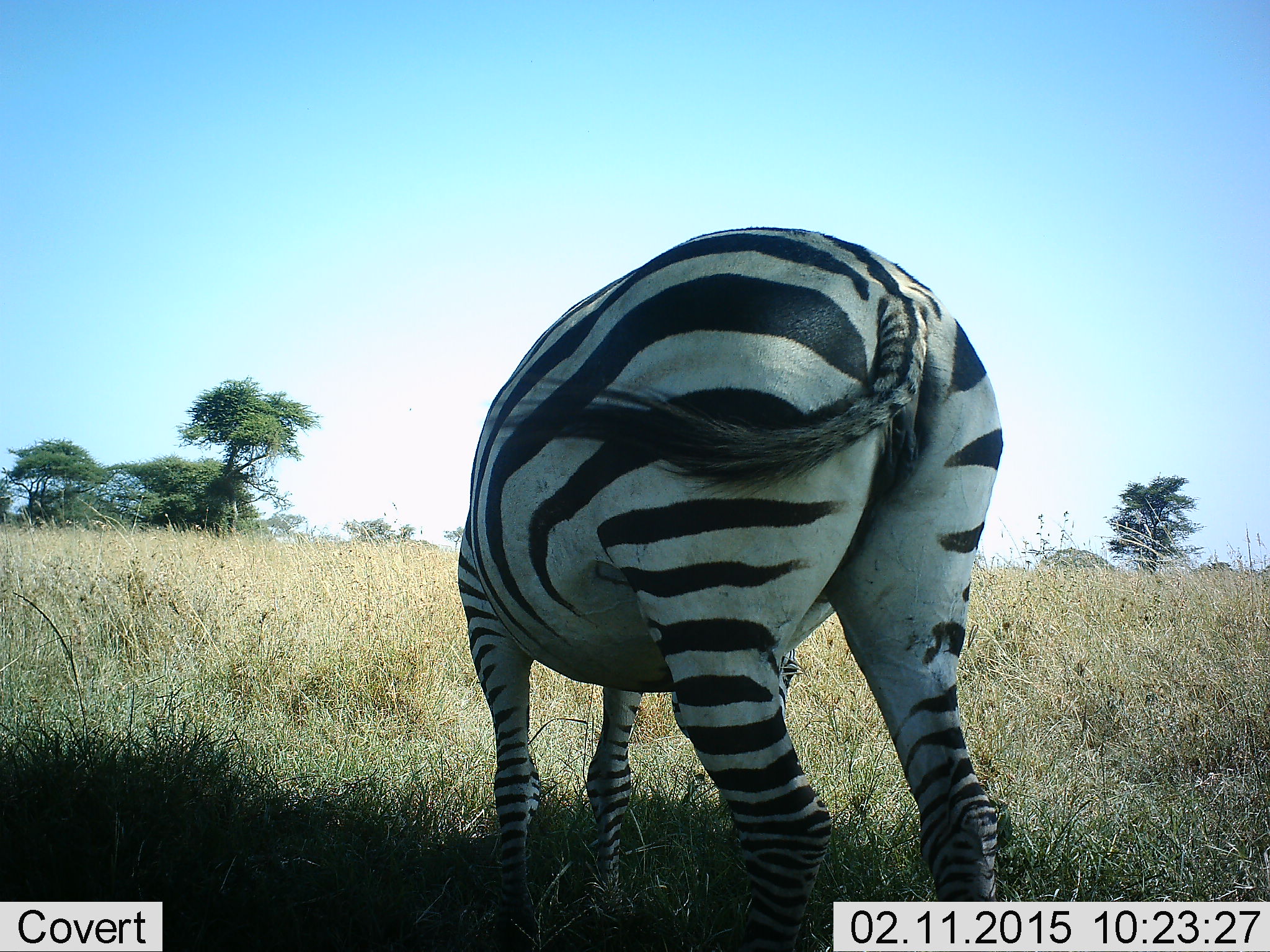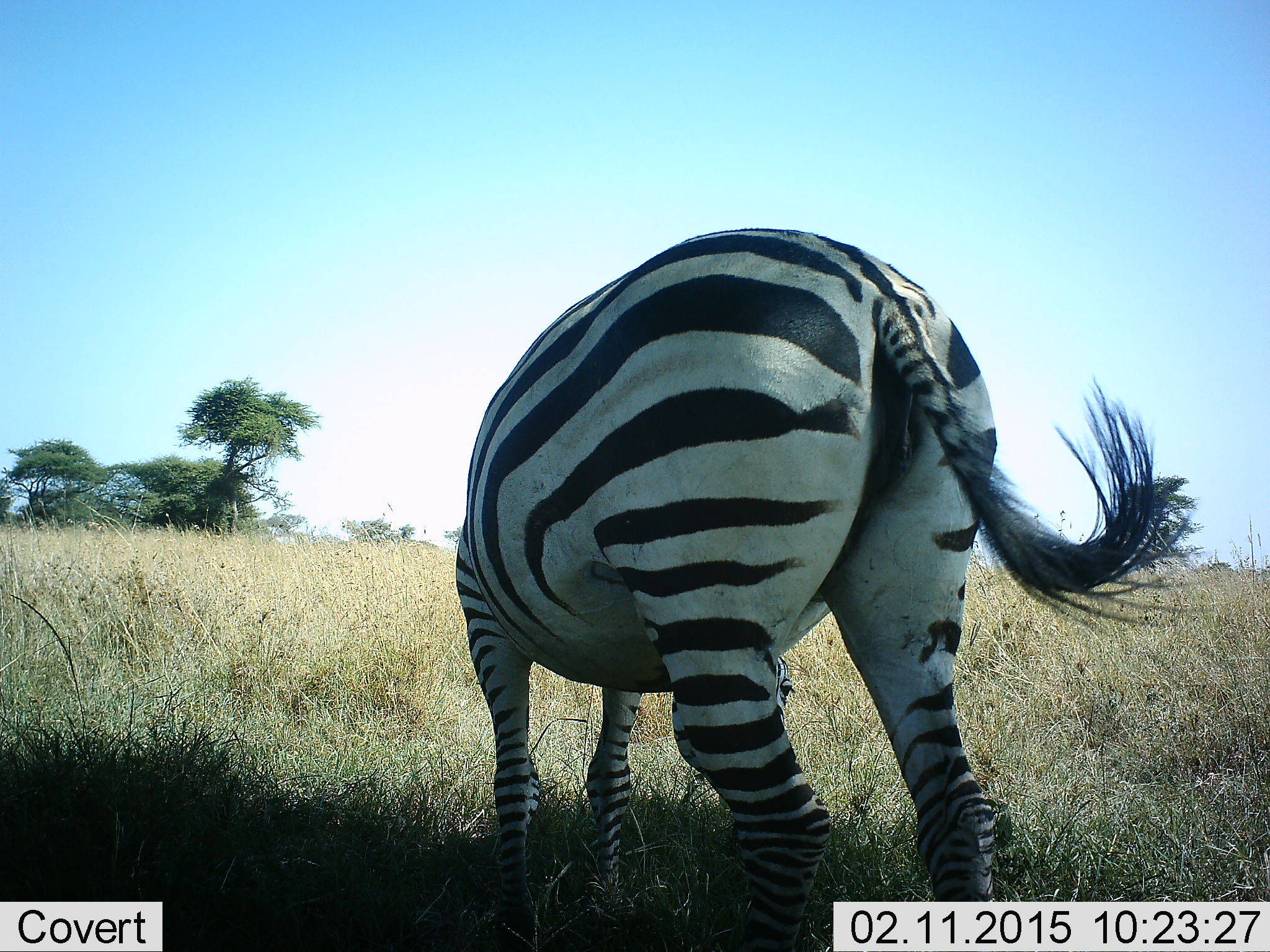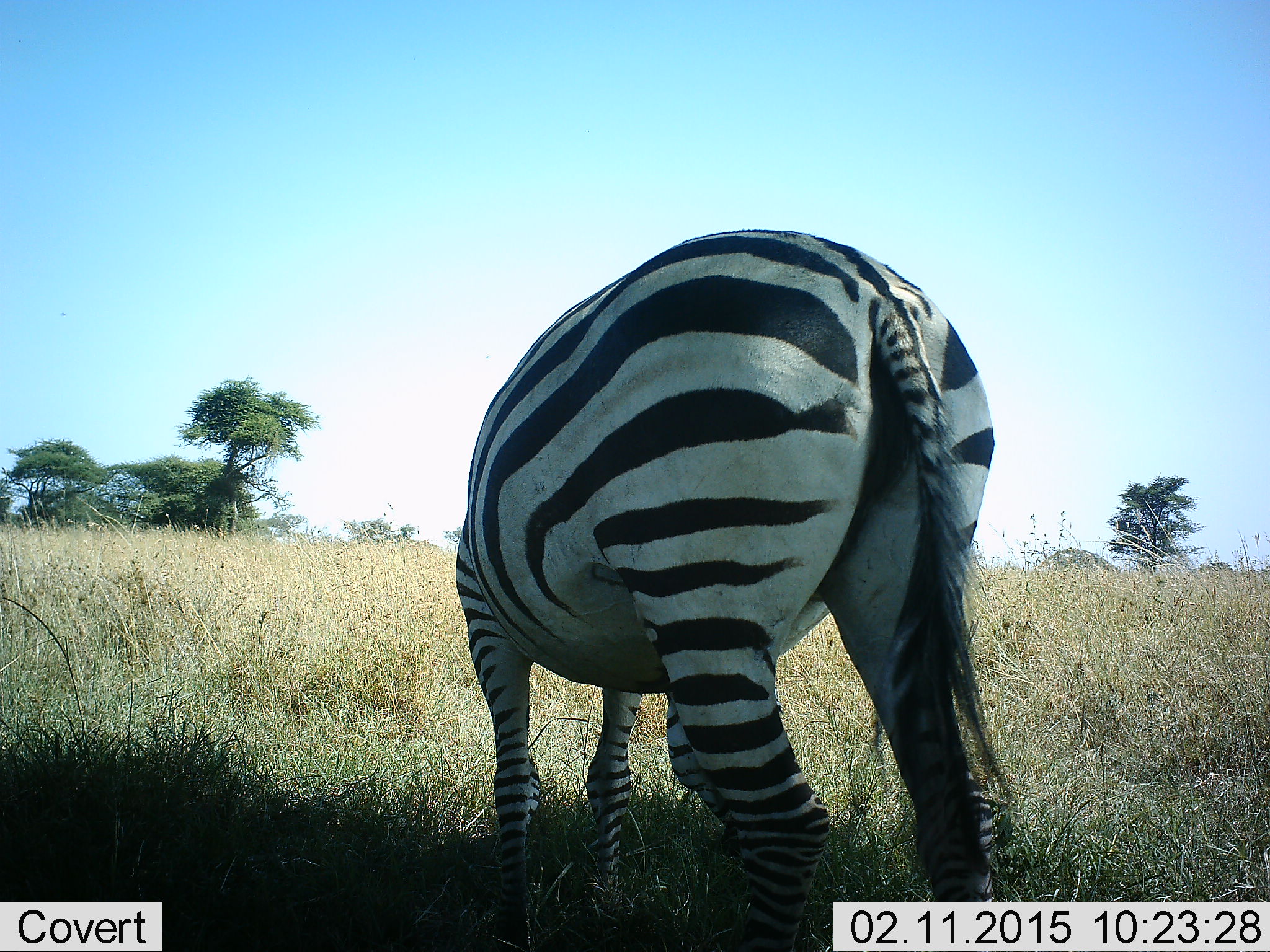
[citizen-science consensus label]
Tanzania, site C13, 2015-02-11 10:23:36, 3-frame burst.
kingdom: Animalia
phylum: Chordata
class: Mammalia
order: Perissodactyla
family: Equidae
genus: Equus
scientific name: Equus quagga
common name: plains zebra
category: zebra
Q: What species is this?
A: Zebra (plains zebra) (Equus quagga).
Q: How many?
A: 1.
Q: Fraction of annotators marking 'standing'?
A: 40%.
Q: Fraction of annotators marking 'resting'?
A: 0%.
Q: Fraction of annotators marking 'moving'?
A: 0%.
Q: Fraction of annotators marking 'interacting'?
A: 0%.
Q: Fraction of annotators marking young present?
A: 0%.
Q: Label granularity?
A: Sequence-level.